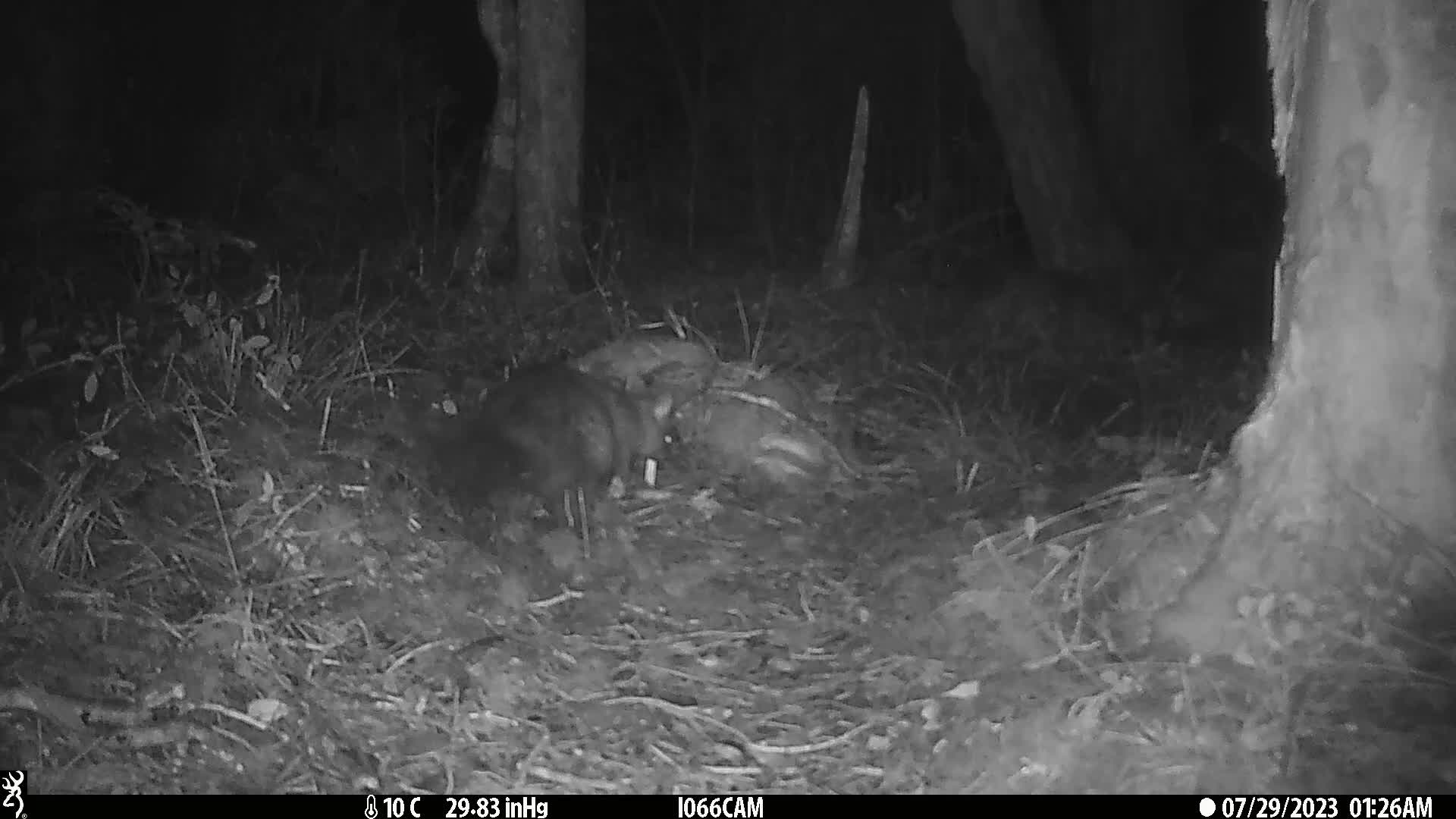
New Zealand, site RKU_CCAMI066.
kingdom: Animalia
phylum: Chordata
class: Mammalia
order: Diprotodontia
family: Phalangeridae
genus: Trichosurus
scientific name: Trichosurus vulpecula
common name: common brushtail possum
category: possum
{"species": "possum (common brushtail possum) (Trichosurus vulpecula)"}